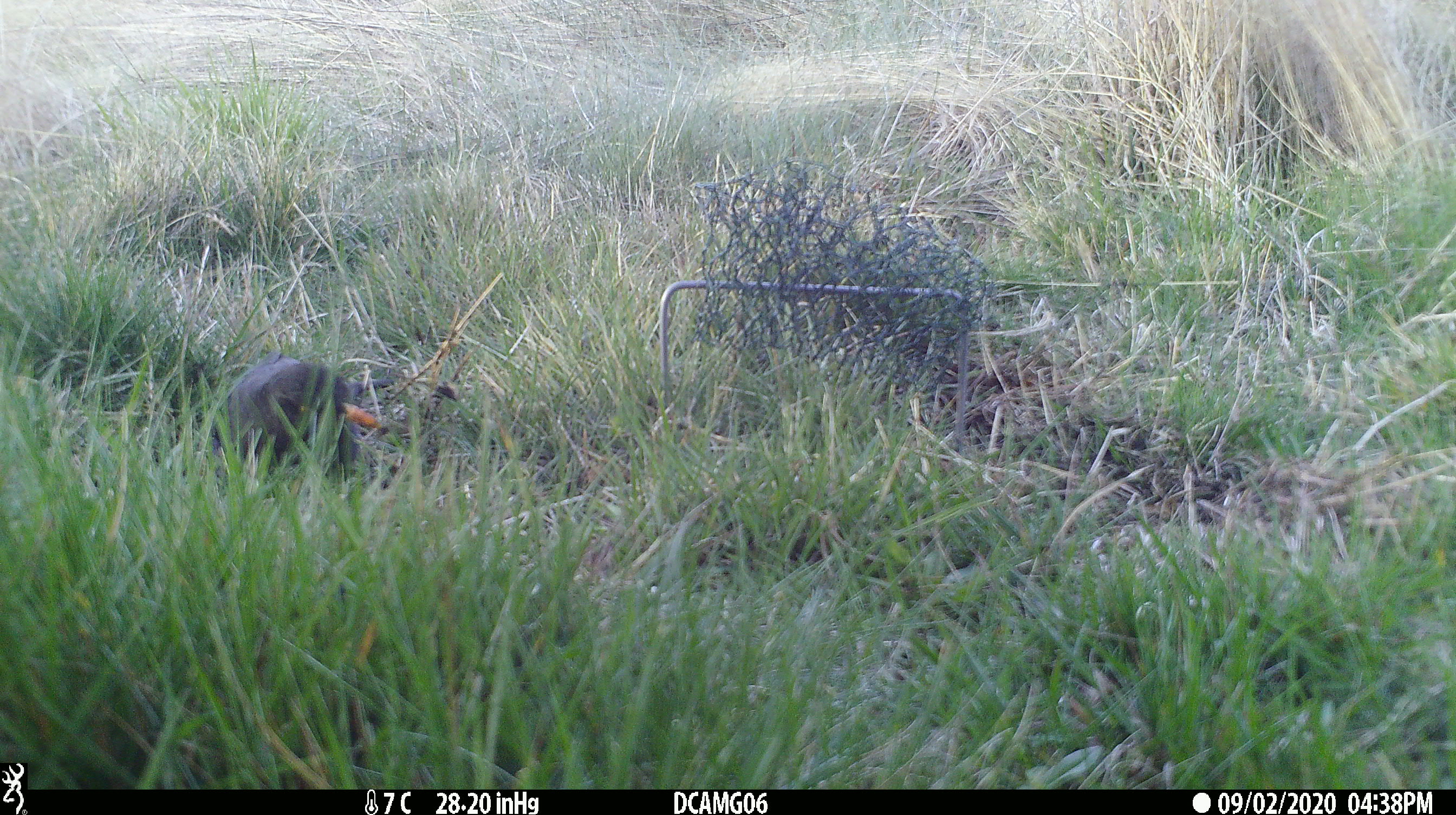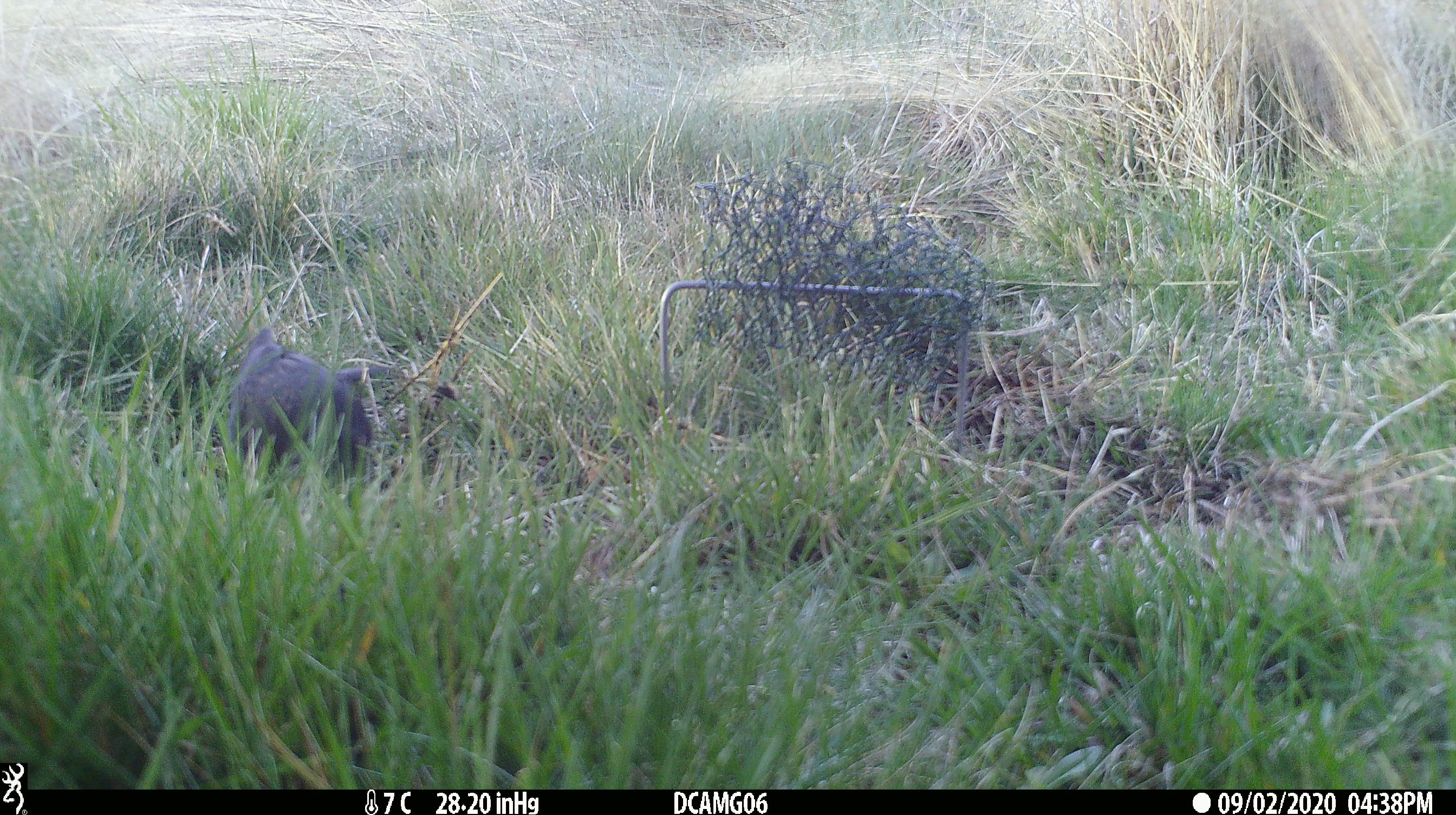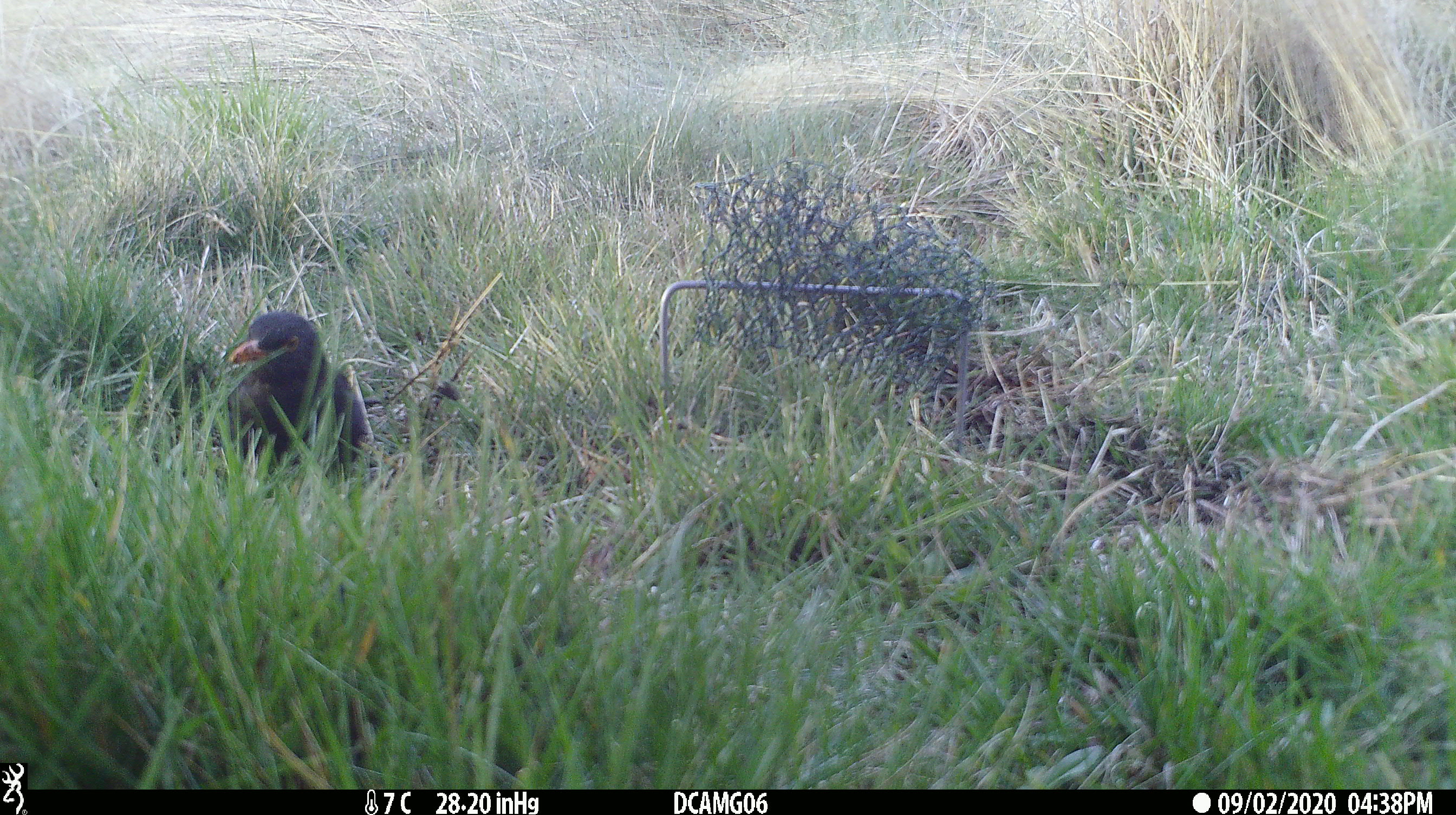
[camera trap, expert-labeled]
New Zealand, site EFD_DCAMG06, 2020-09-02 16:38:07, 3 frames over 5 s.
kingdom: Animalia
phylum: Chordata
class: Aves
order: Passeriformes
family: Turdidae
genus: Turdus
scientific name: Turdus merula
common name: eurasian blackbird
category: blackbird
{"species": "blackbird (eurasian blackbird) (Turdus merula)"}